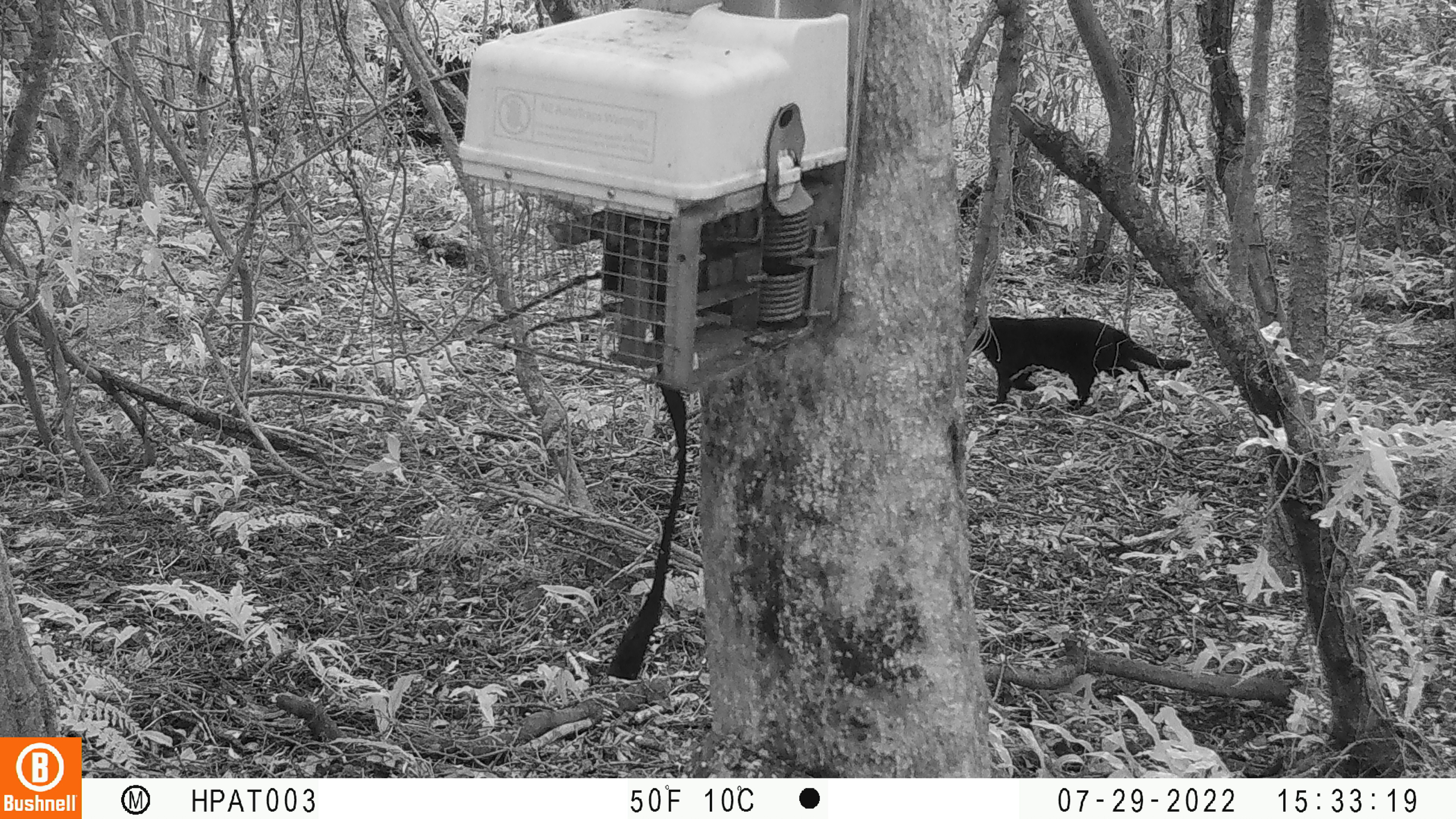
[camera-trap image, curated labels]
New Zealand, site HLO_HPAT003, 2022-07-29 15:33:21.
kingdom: Animalia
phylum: Chordata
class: Mammalia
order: Carnivora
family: Felidae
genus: Felis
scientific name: Felis catus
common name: domestic cat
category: cat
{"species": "cat (domestic cat) (Felis catus)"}